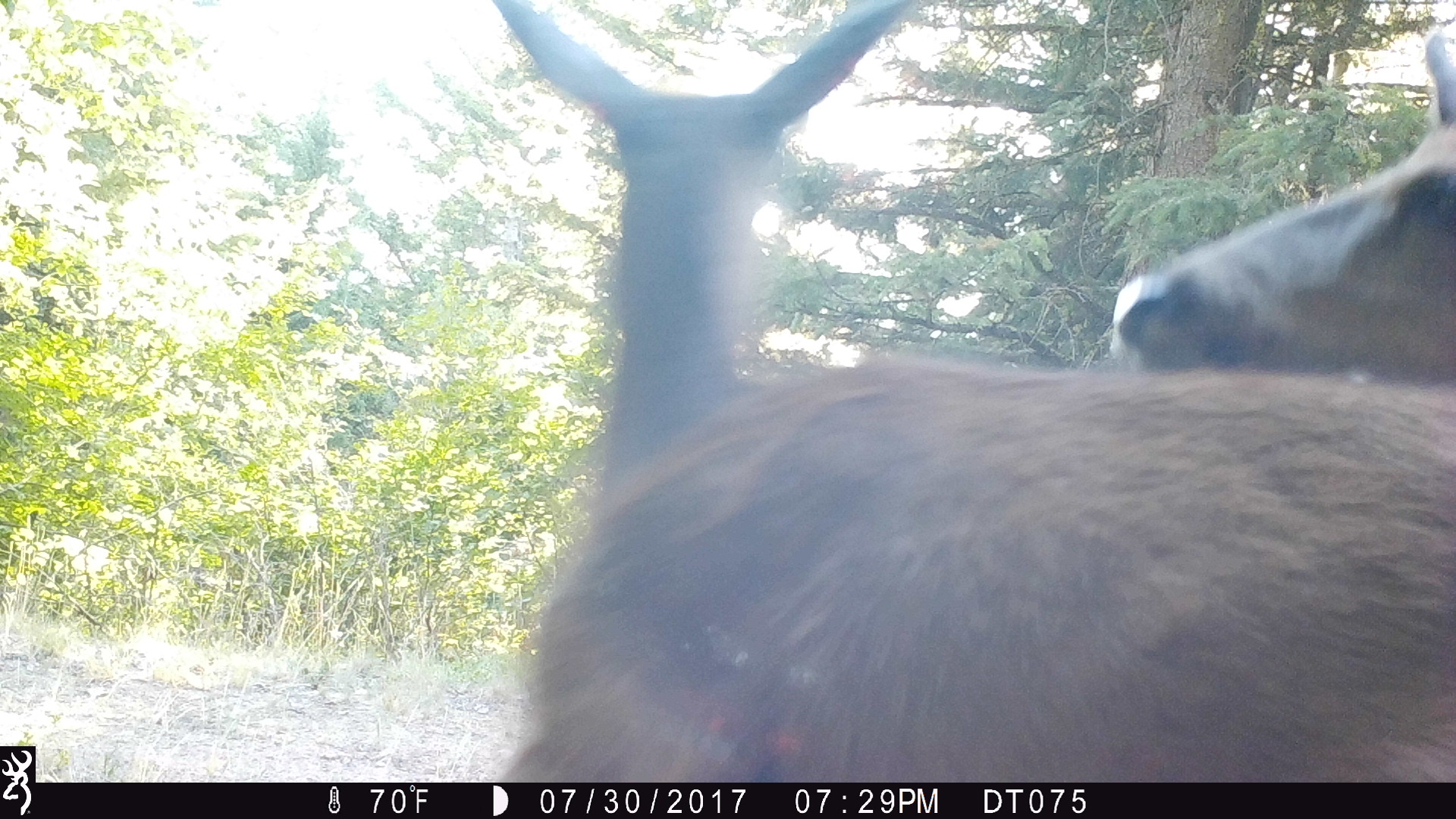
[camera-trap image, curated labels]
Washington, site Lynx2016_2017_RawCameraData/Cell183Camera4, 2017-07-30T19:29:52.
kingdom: Animalia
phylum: Chordata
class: Mammalia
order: Artiodactyla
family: Cervidae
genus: Odocoileus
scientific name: Odocoileus hemionus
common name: mule deer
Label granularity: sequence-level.